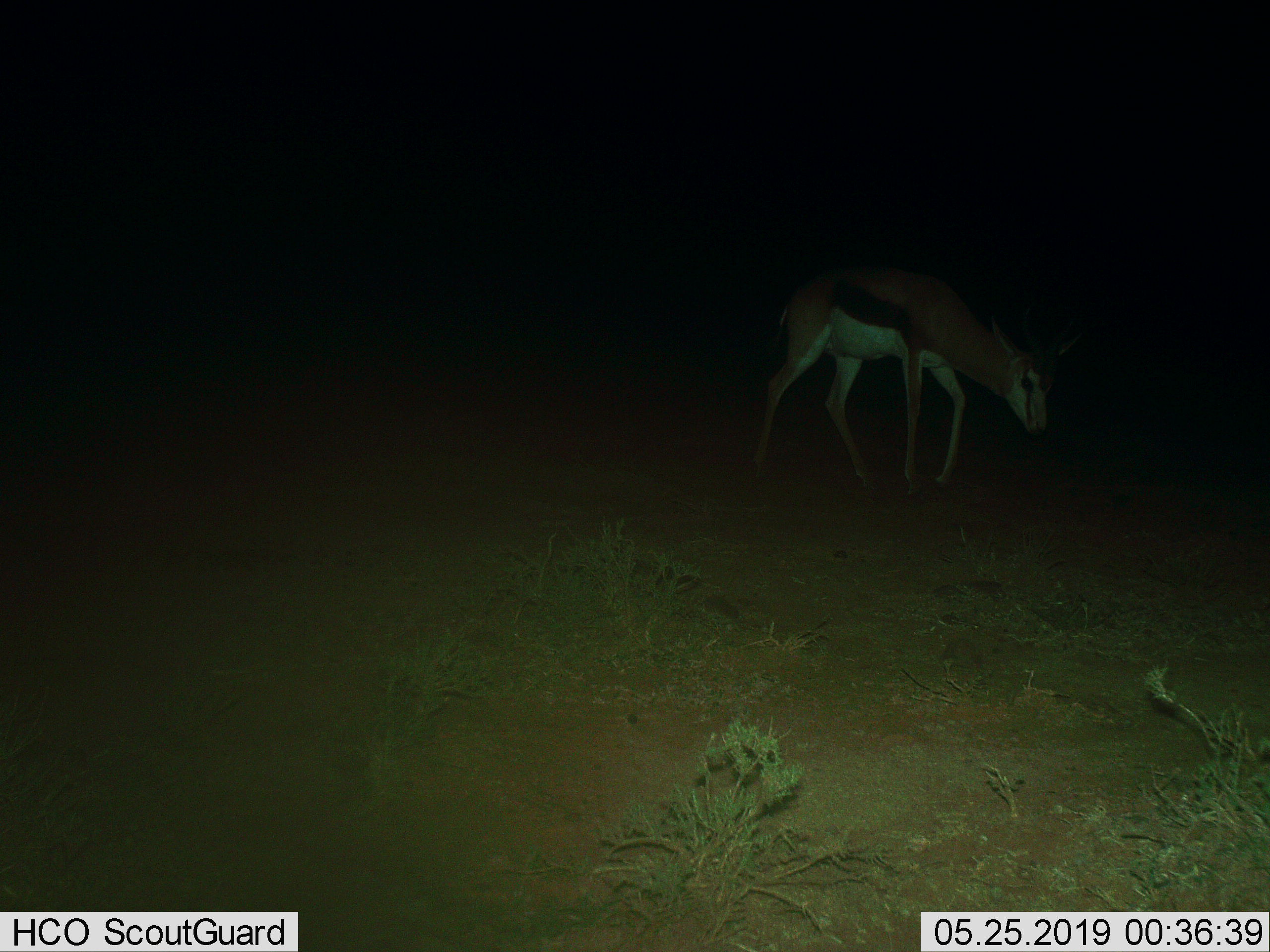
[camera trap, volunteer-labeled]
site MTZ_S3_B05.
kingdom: Animalia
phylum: Chordata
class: Mammalia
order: Artiodactyla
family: Bovidae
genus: Antidorcas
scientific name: Antidorcas marsupialis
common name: springbok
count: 1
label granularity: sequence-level